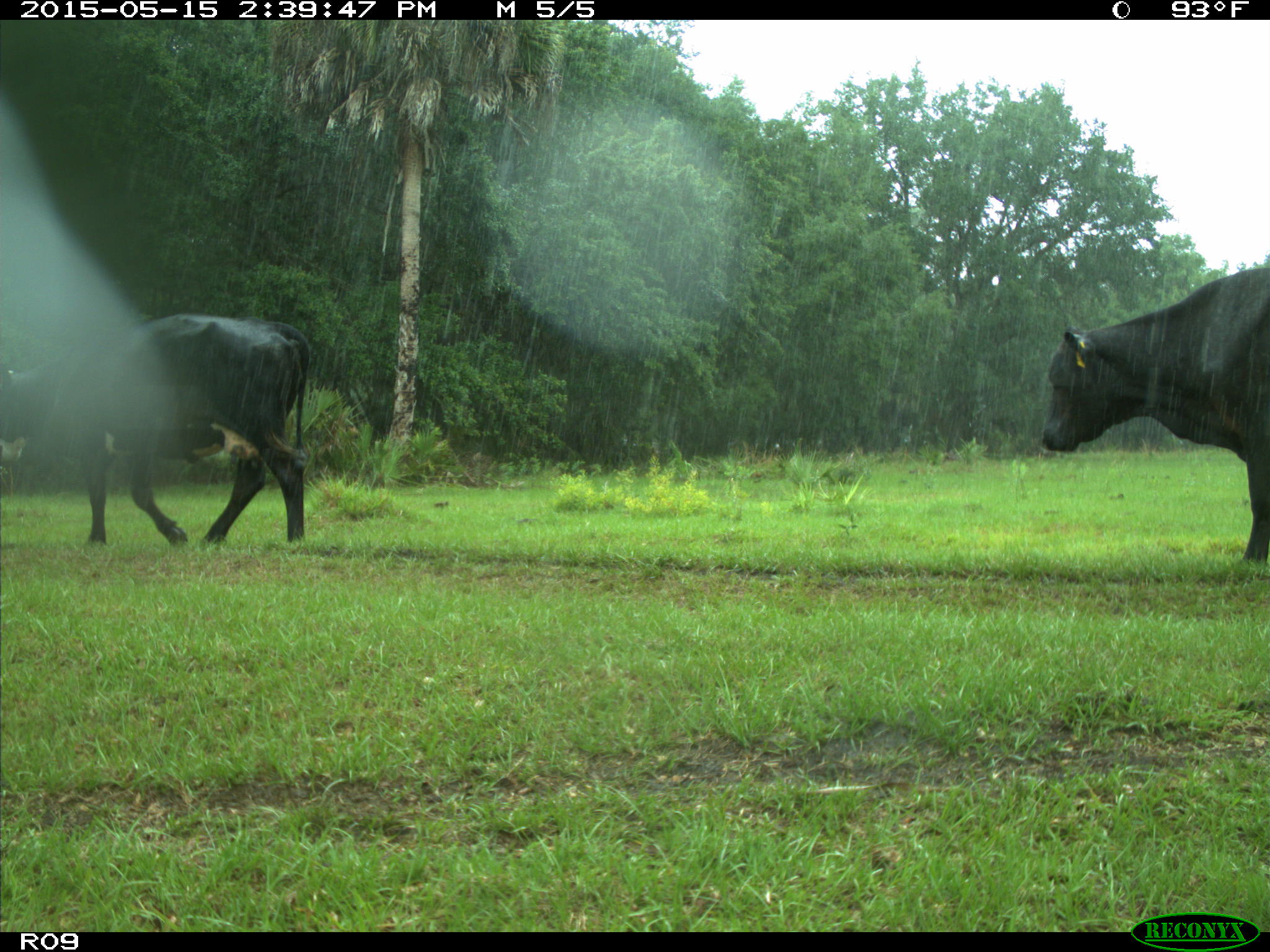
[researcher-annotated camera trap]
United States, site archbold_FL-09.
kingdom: Animalia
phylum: Chordata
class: Mammalia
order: Artiodactyla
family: Bovidae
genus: Bos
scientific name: Bos taurus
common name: domestic cow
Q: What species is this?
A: Bos taurus (domestic cow).